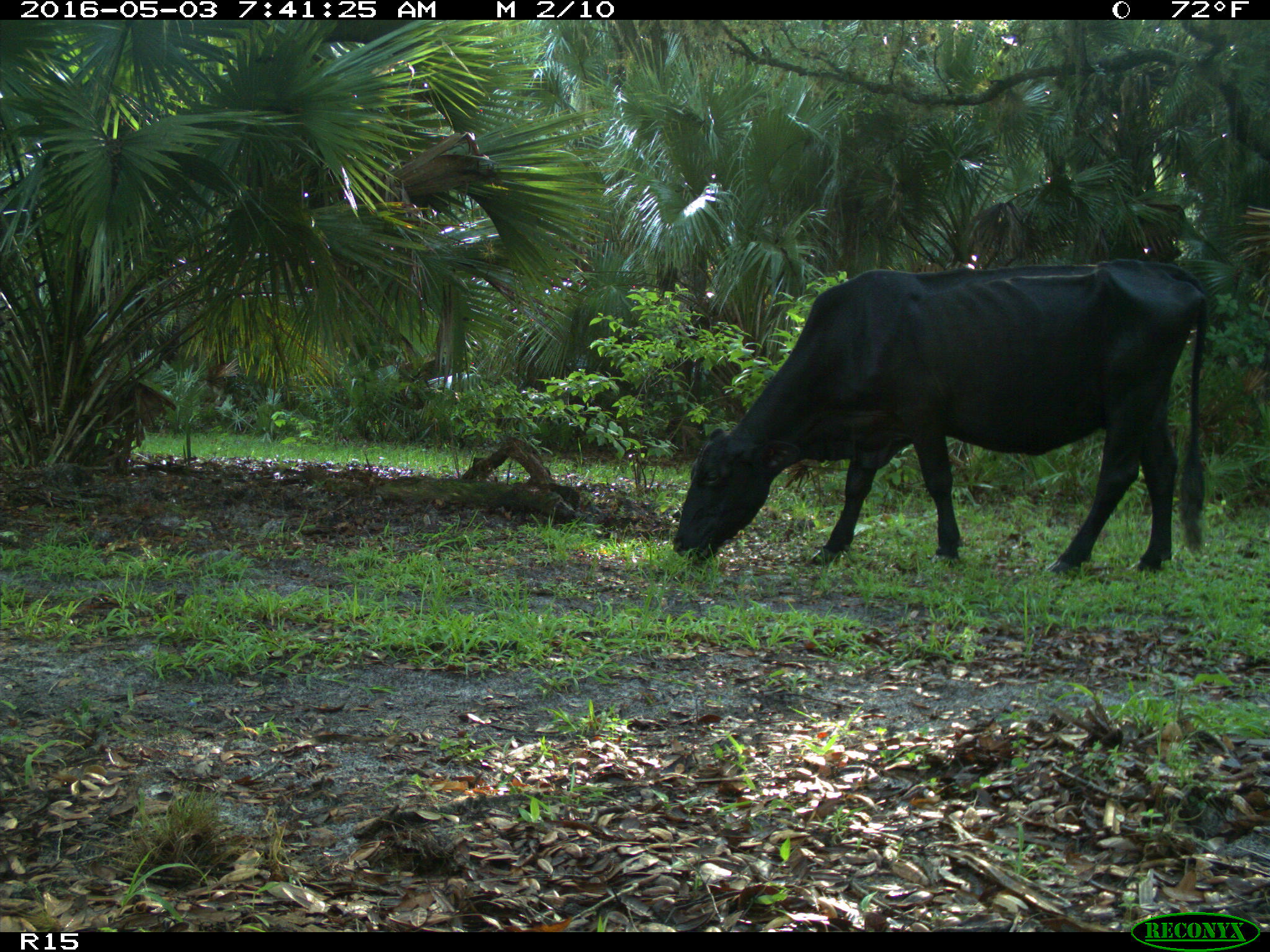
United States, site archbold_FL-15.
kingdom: Animalia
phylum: Chordata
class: Mammalia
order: Artiodactyla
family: Bovidae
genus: Bos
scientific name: Bos taurus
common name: domestic cow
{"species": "Bos taurus (domestic cow)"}